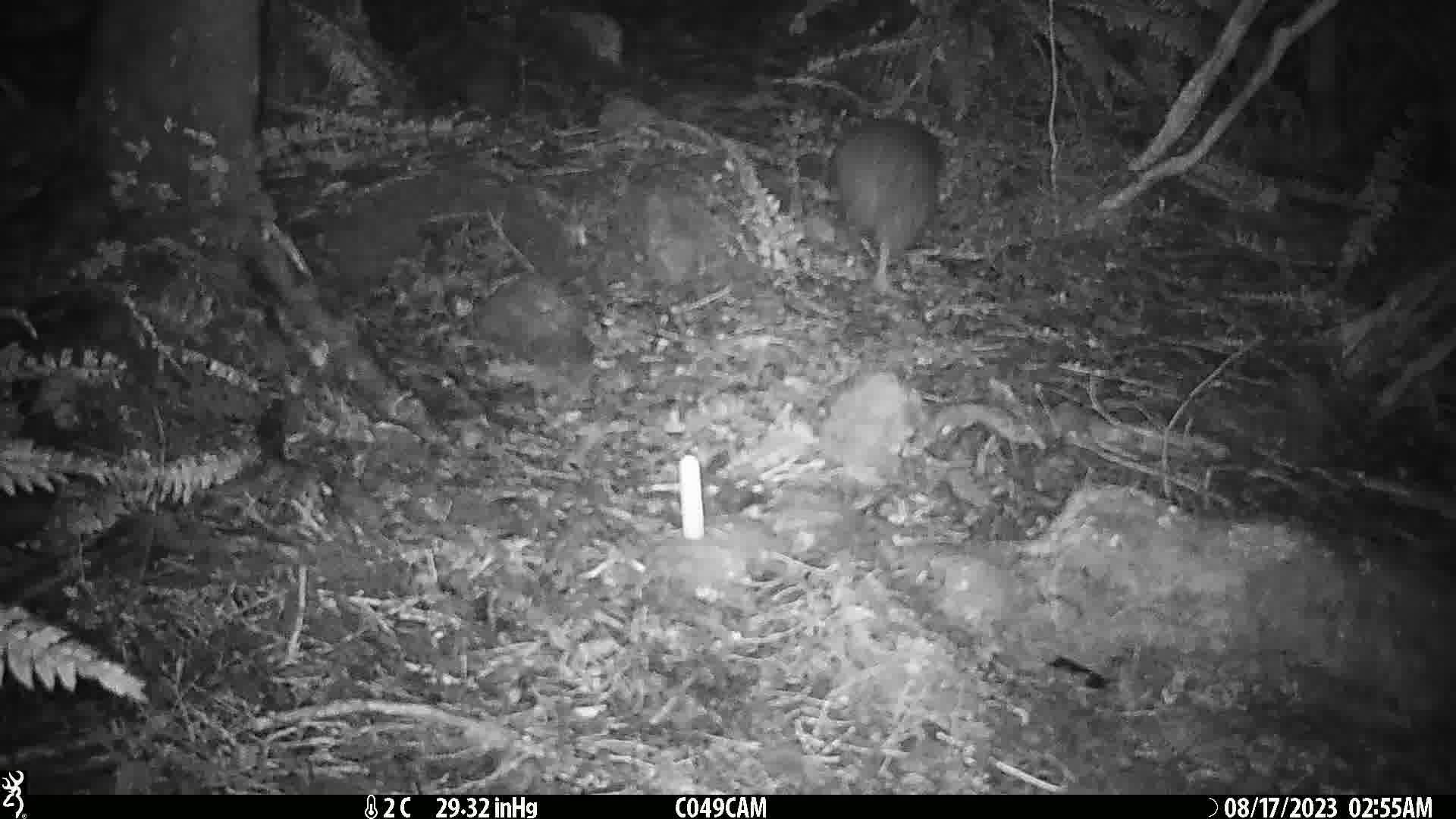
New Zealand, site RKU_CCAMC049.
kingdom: Animalia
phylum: Chordata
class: Aves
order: Apterygiformes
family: Apterygidae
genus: Apteryx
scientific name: Apteryx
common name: kiwi